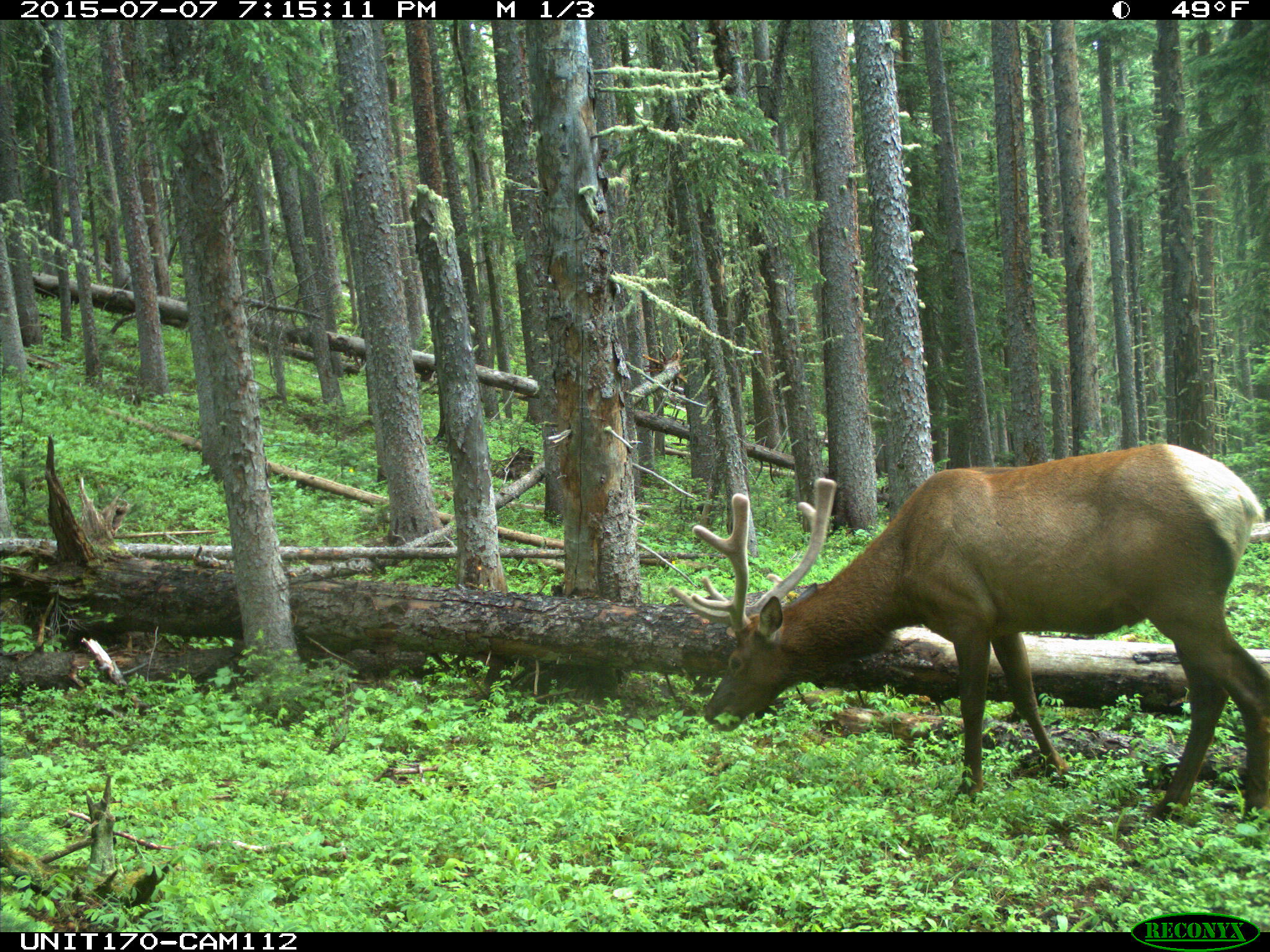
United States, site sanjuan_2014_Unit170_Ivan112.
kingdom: Animalia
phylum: Chordata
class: Mammalia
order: Artiodactyla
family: Cervidae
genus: Cervus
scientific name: Cervus elaphus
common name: red deer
Cervus elaphus (red deer).